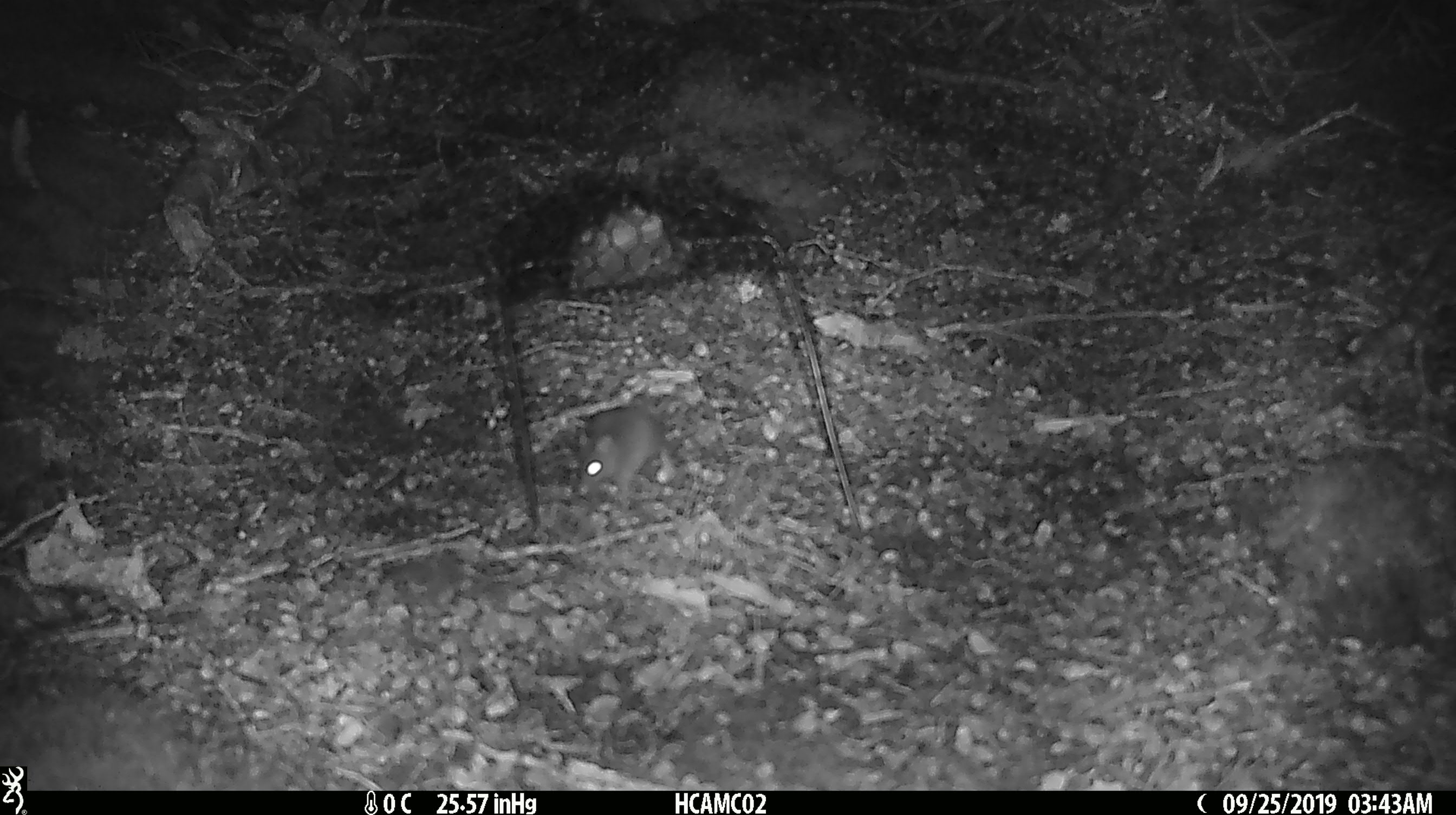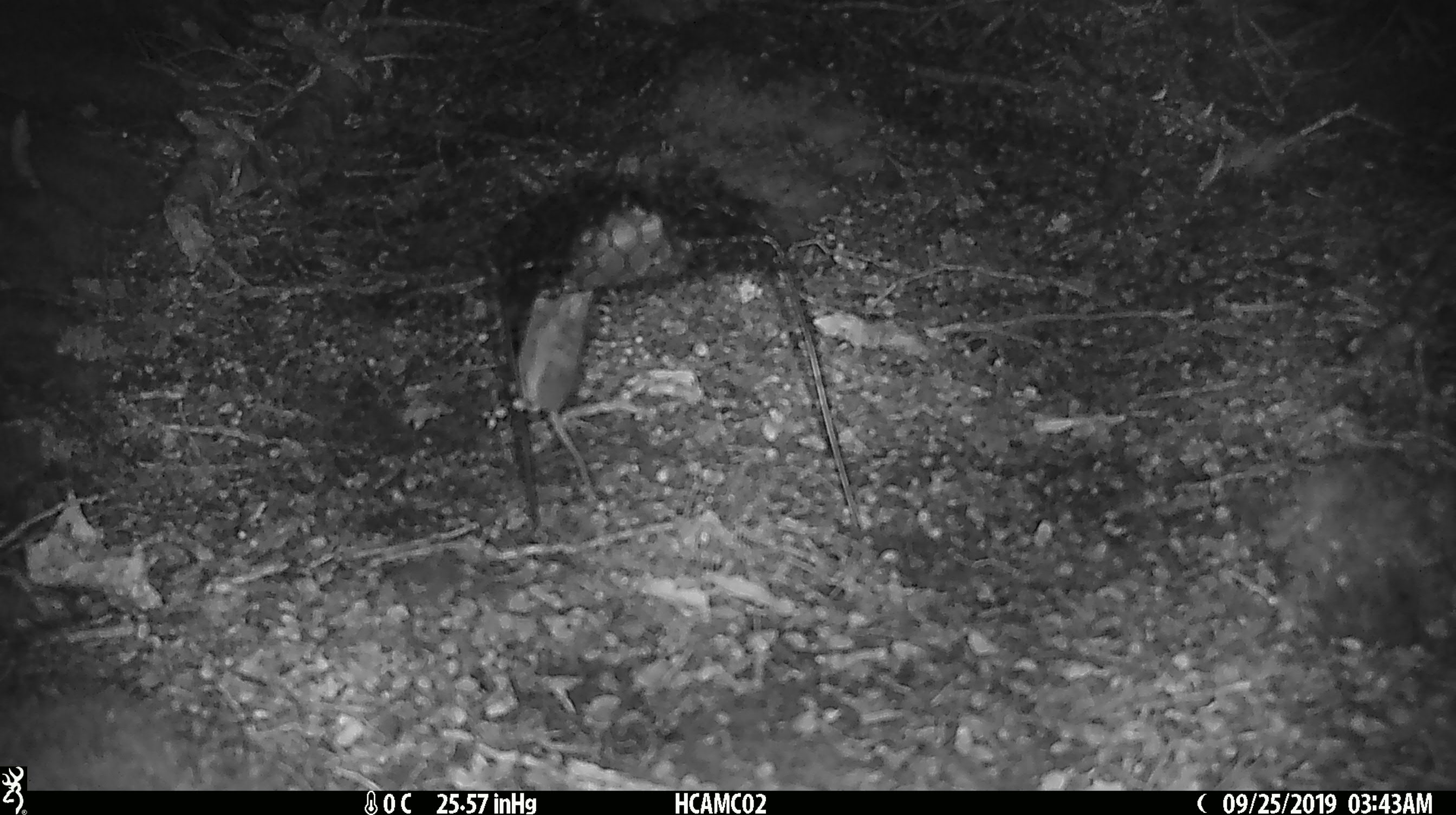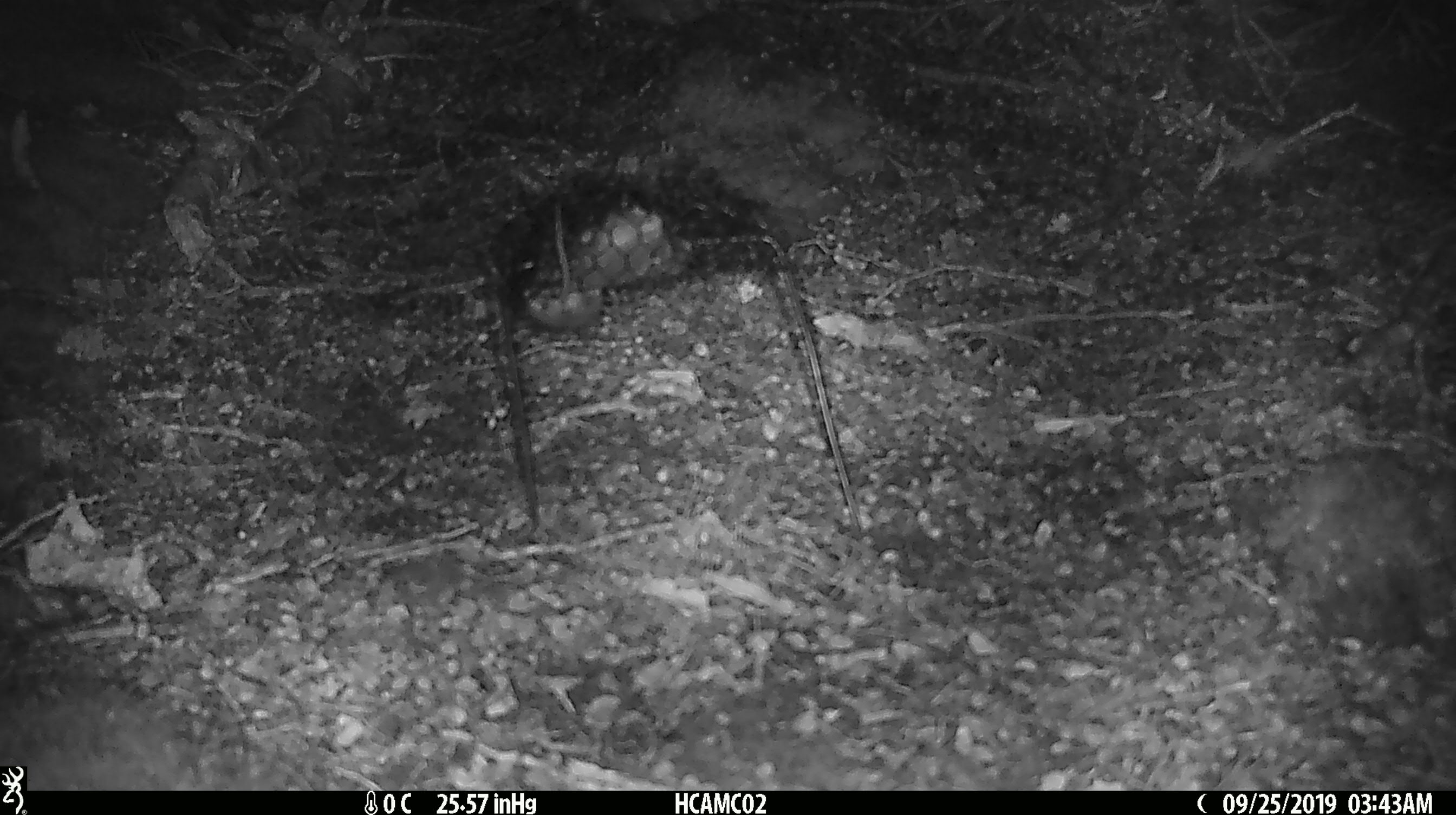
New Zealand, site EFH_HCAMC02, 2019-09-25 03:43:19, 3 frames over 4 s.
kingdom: Animalia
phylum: Chordata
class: Mammalia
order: Rodentia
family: Muridae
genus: Mus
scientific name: Mus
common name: mouse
Mouse (Mus).